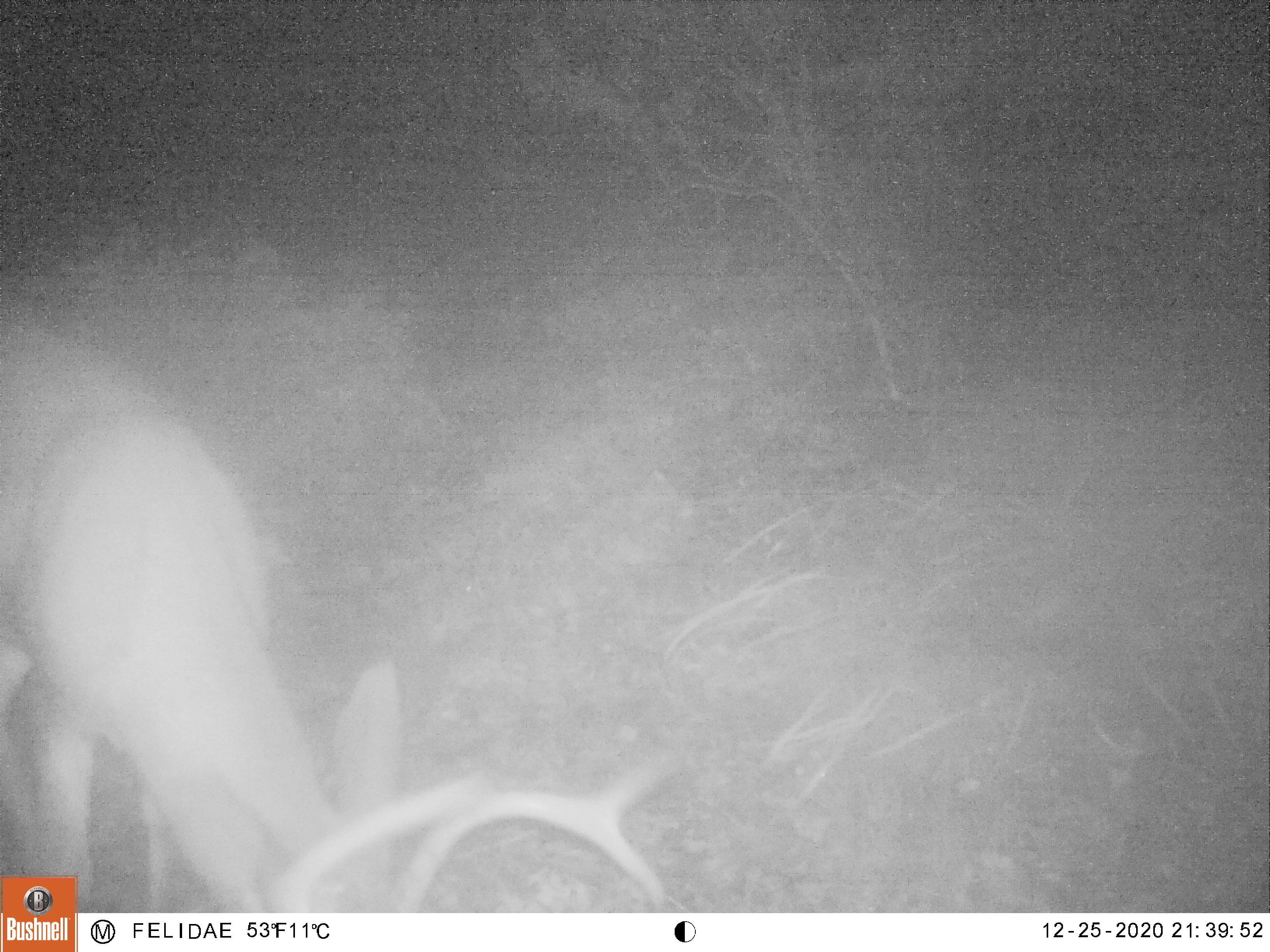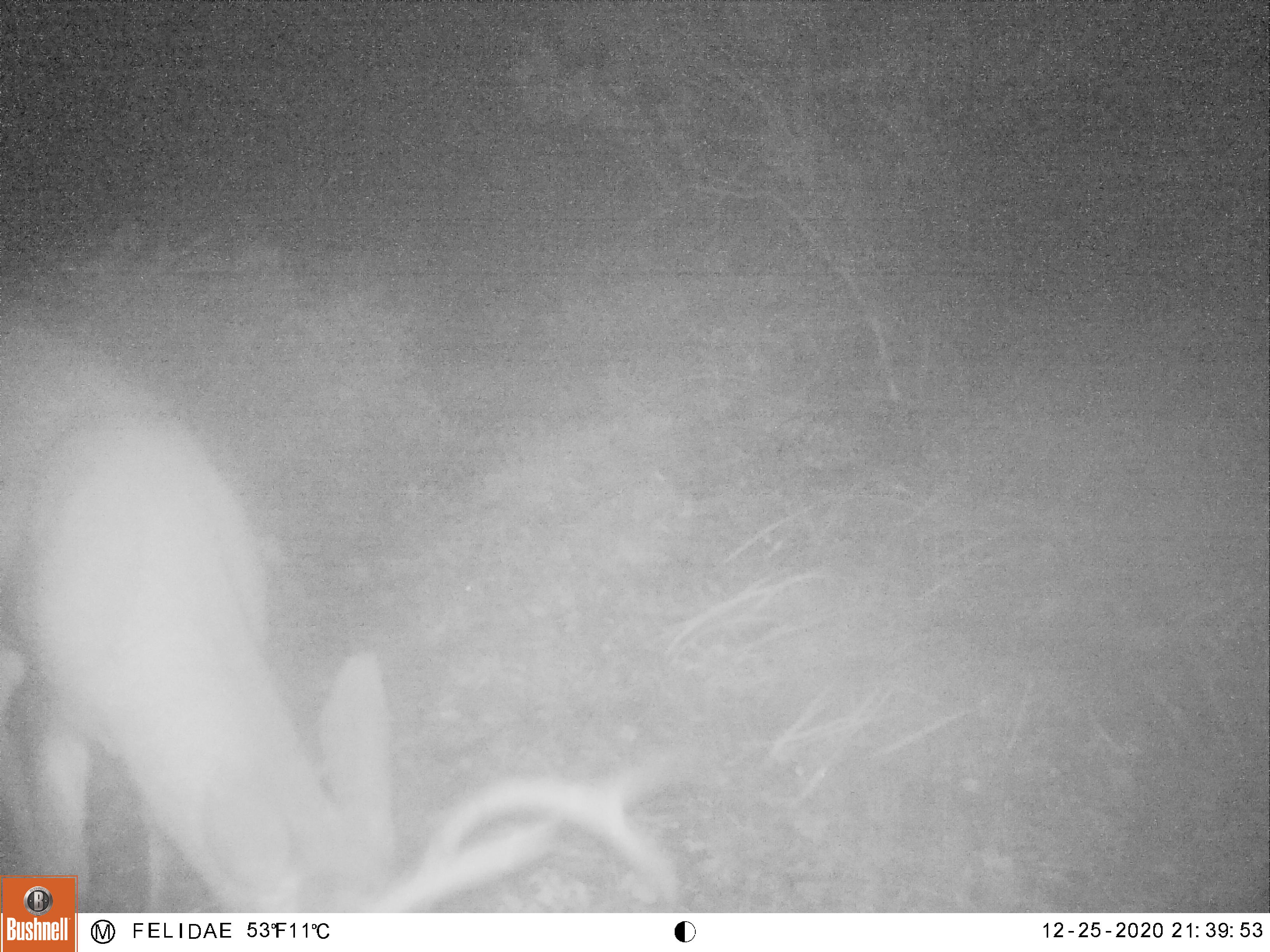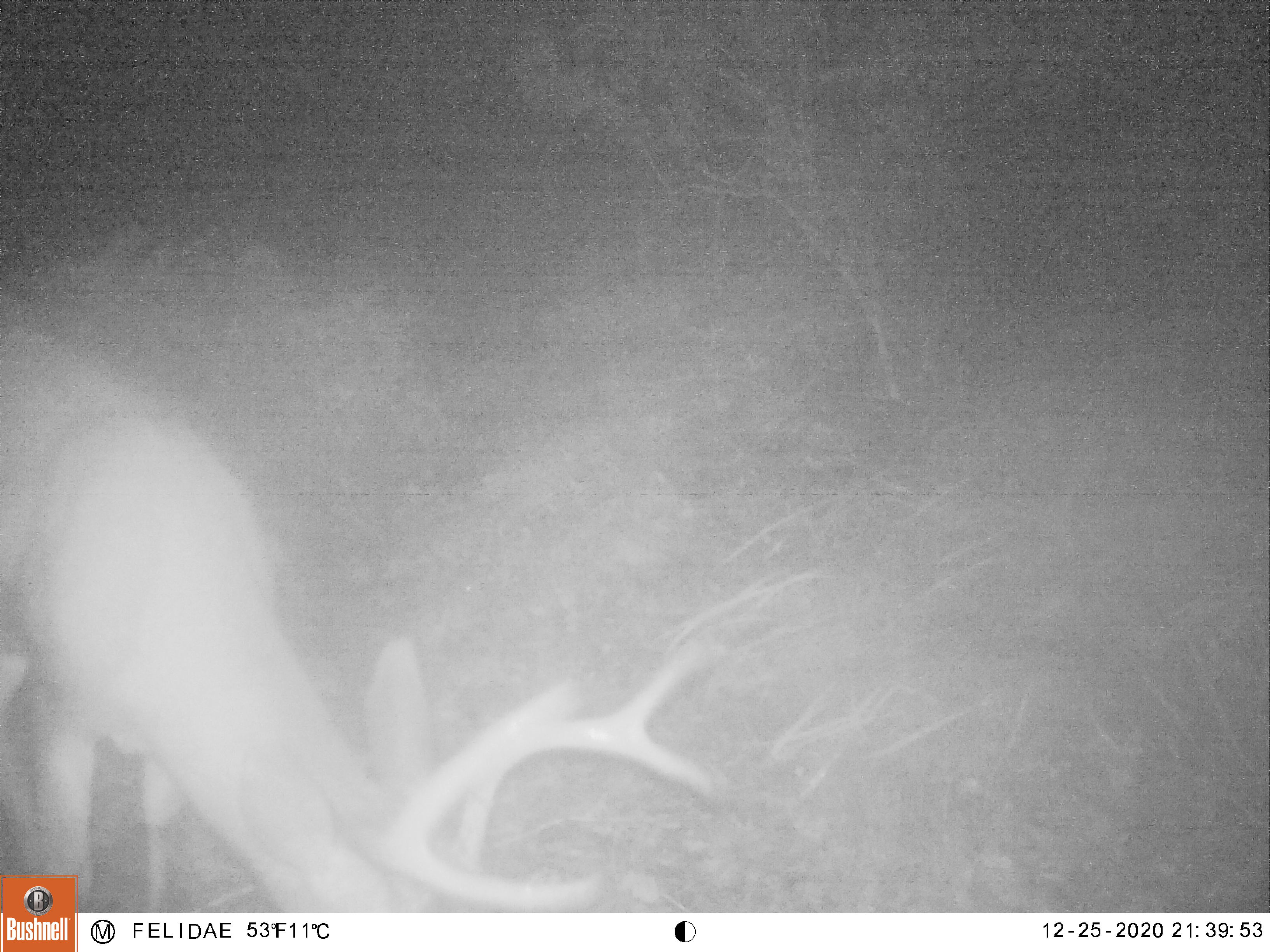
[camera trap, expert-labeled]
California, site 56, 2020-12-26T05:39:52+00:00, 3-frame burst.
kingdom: Animalia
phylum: Chordata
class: Mammalia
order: Artiodactyla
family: Cervidae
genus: Odocoileus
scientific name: Odocoileus hemionus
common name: mule deer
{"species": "mule deer (Odocoileus hemionus)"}